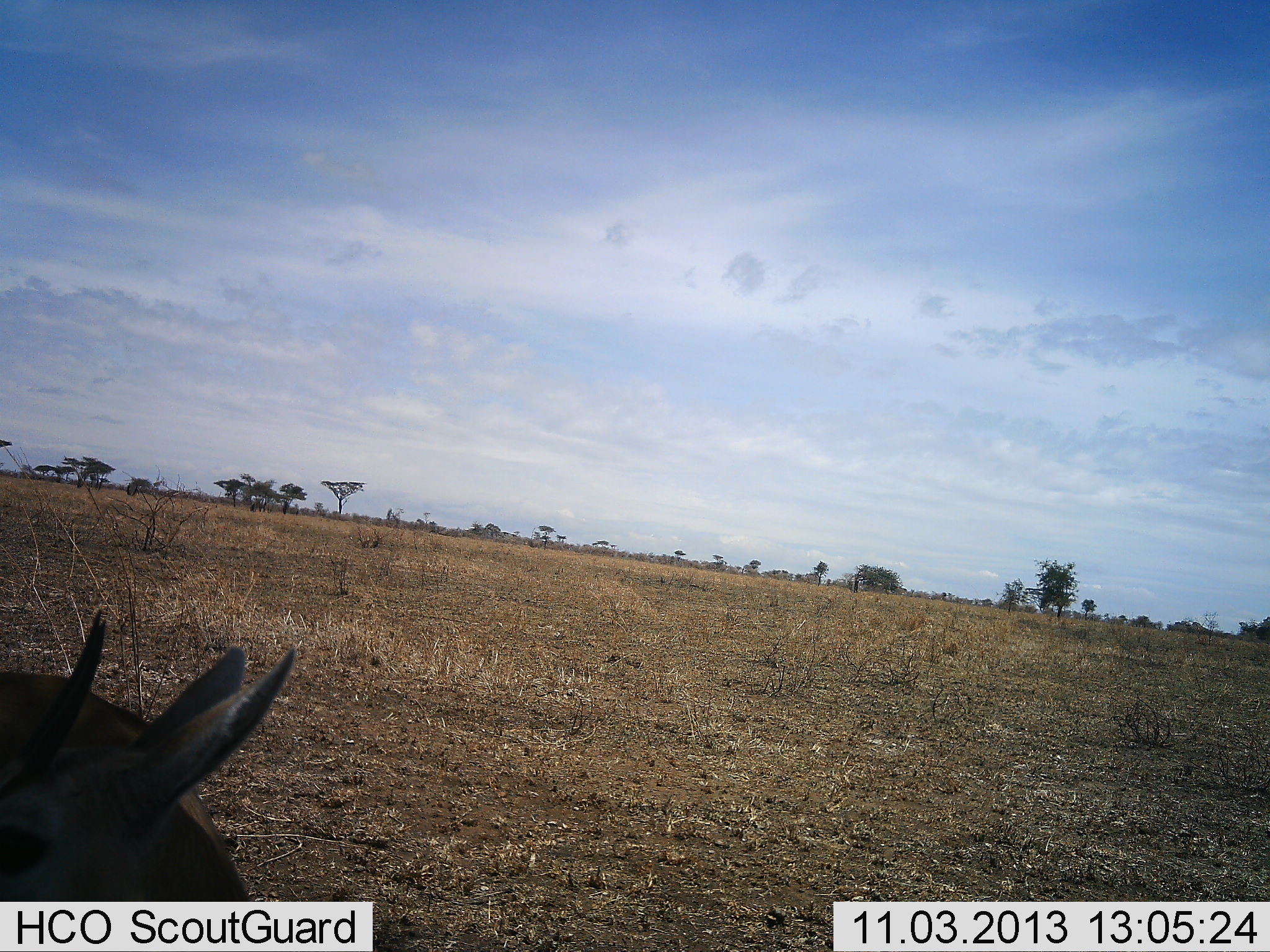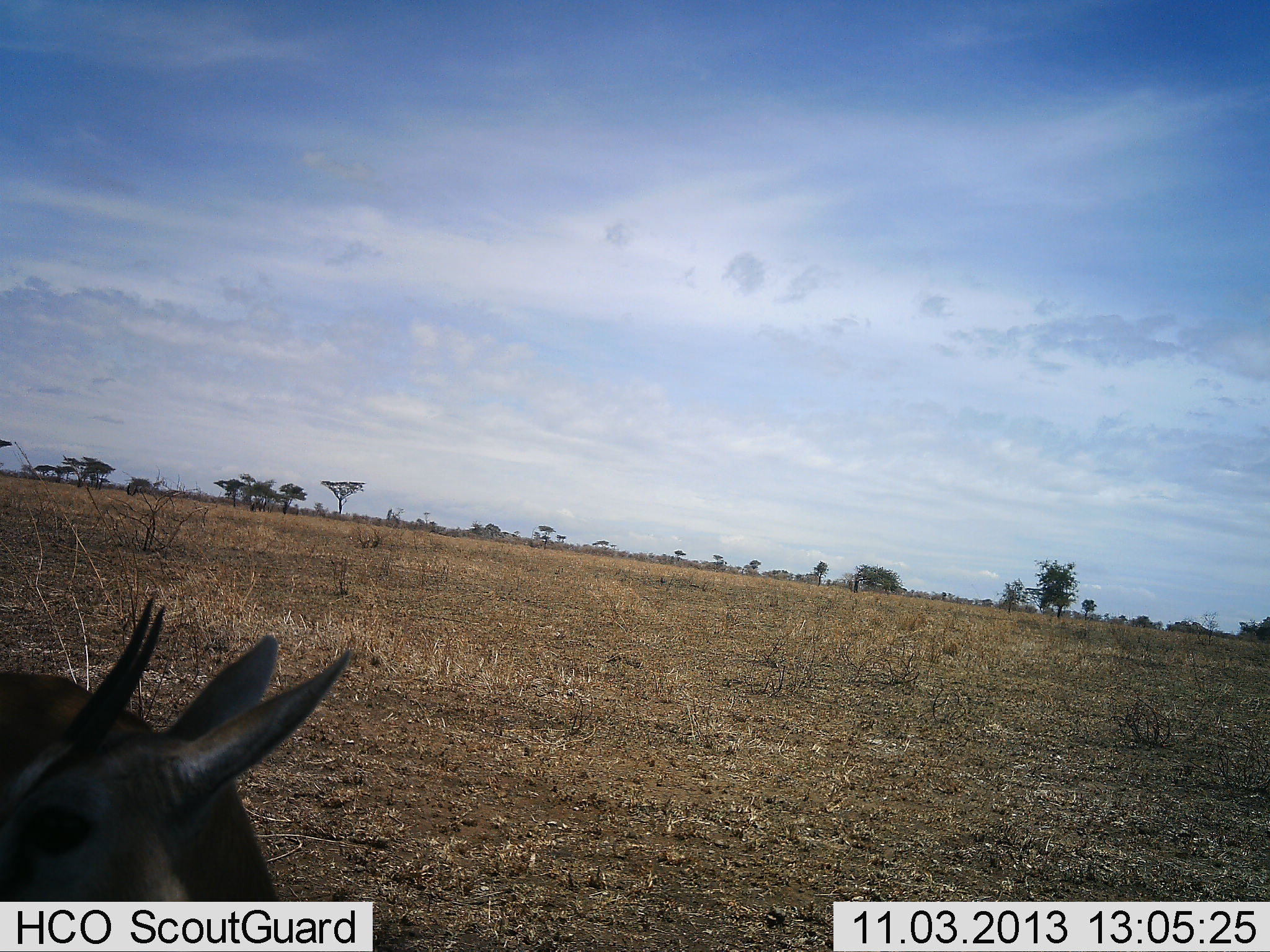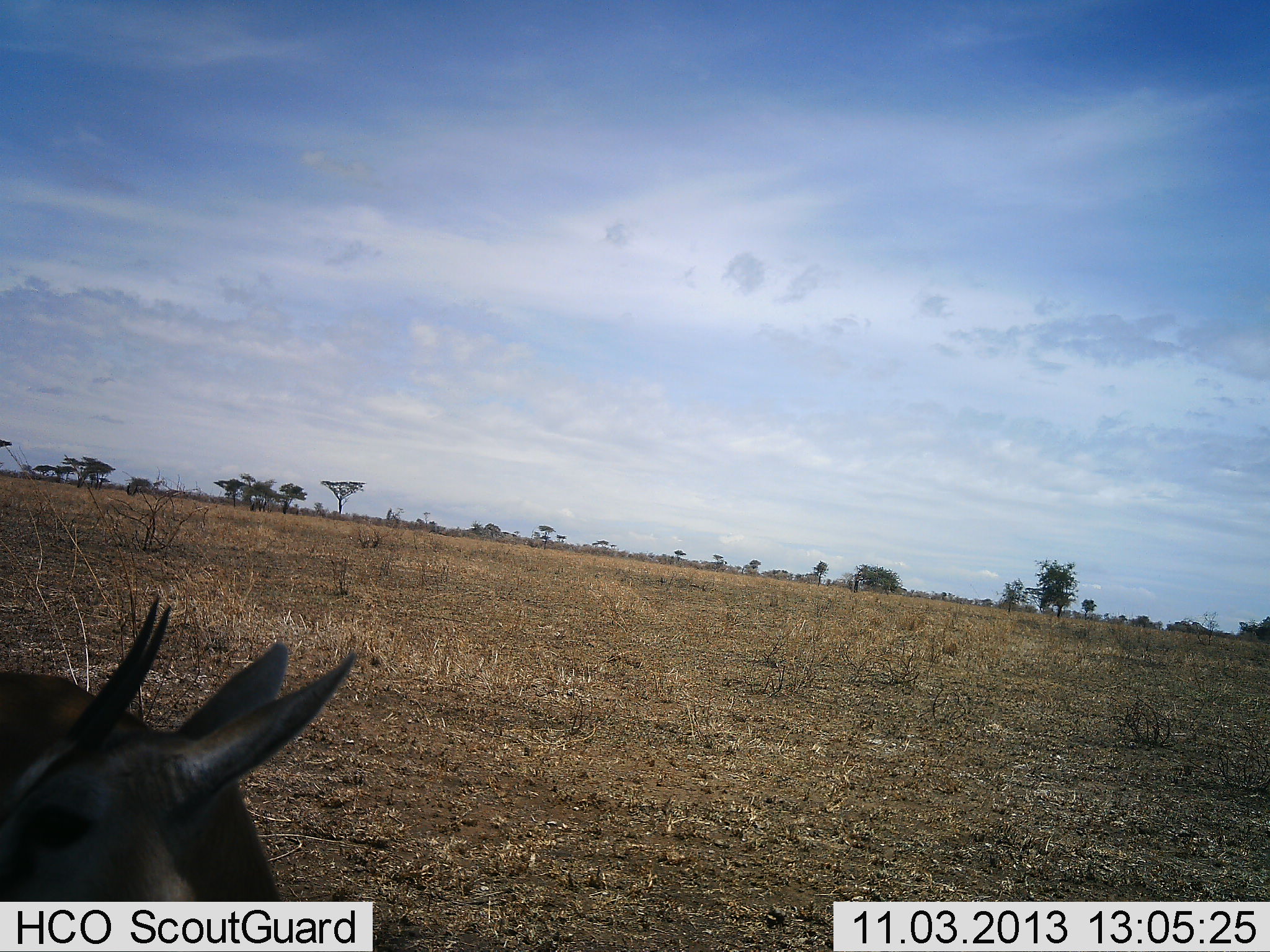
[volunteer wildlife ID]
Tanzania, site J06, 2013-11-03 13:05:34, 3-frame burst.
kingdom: Animalia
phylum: Chordata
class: Mammalia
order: Artiodactyla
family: Bovidae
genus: Eudorcas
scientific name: Eudorcas thomsonii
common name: thomson's gazelle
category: gazellethomsons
Gazellethomsons (thomson's gazelle) (Eudorcas thomsonii), count 1. Behavior (volunteer vote fractions): standing 87%, resting 13%, moving 0%, interacting 0%. Young present (vote fraction): 0%. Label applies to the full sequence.